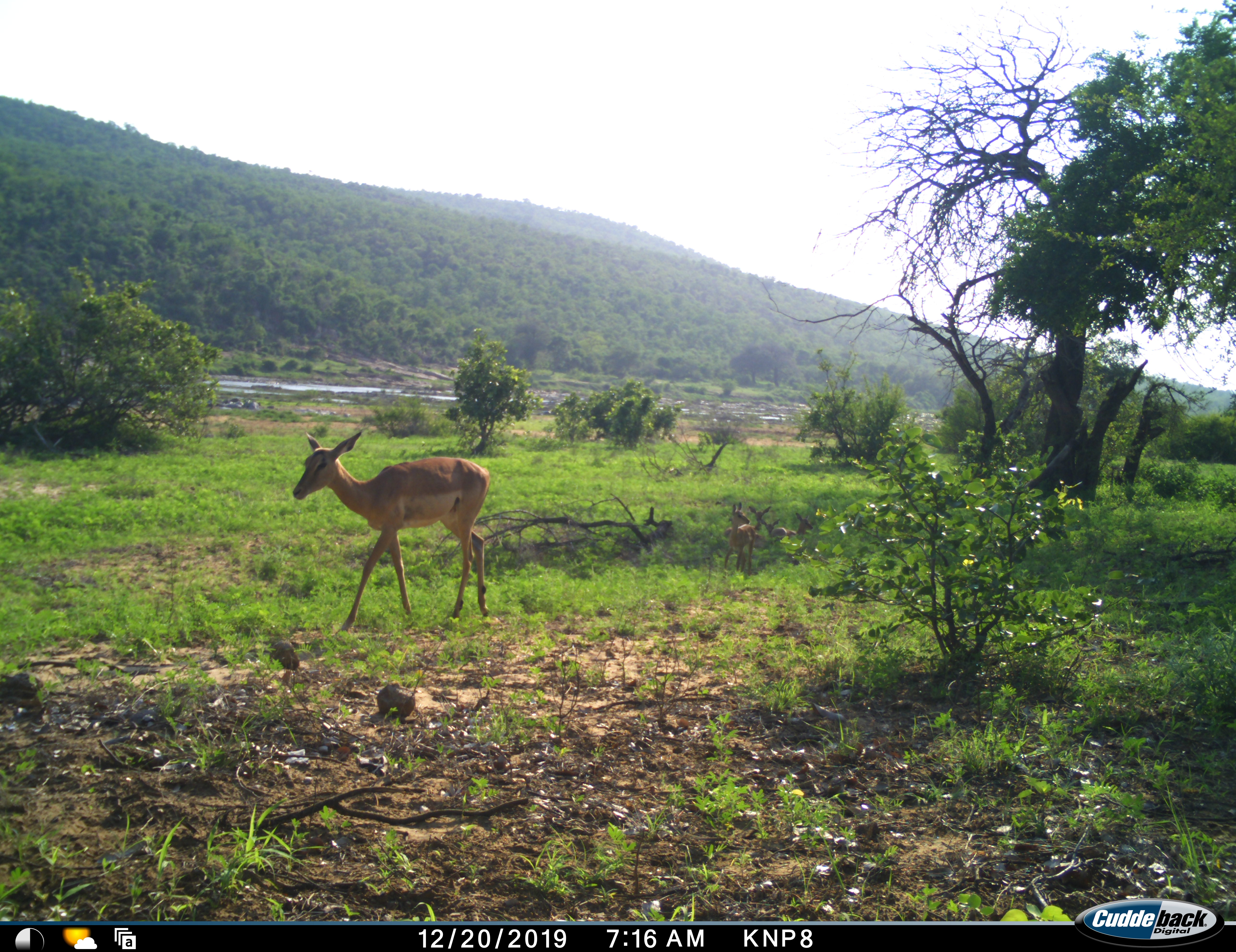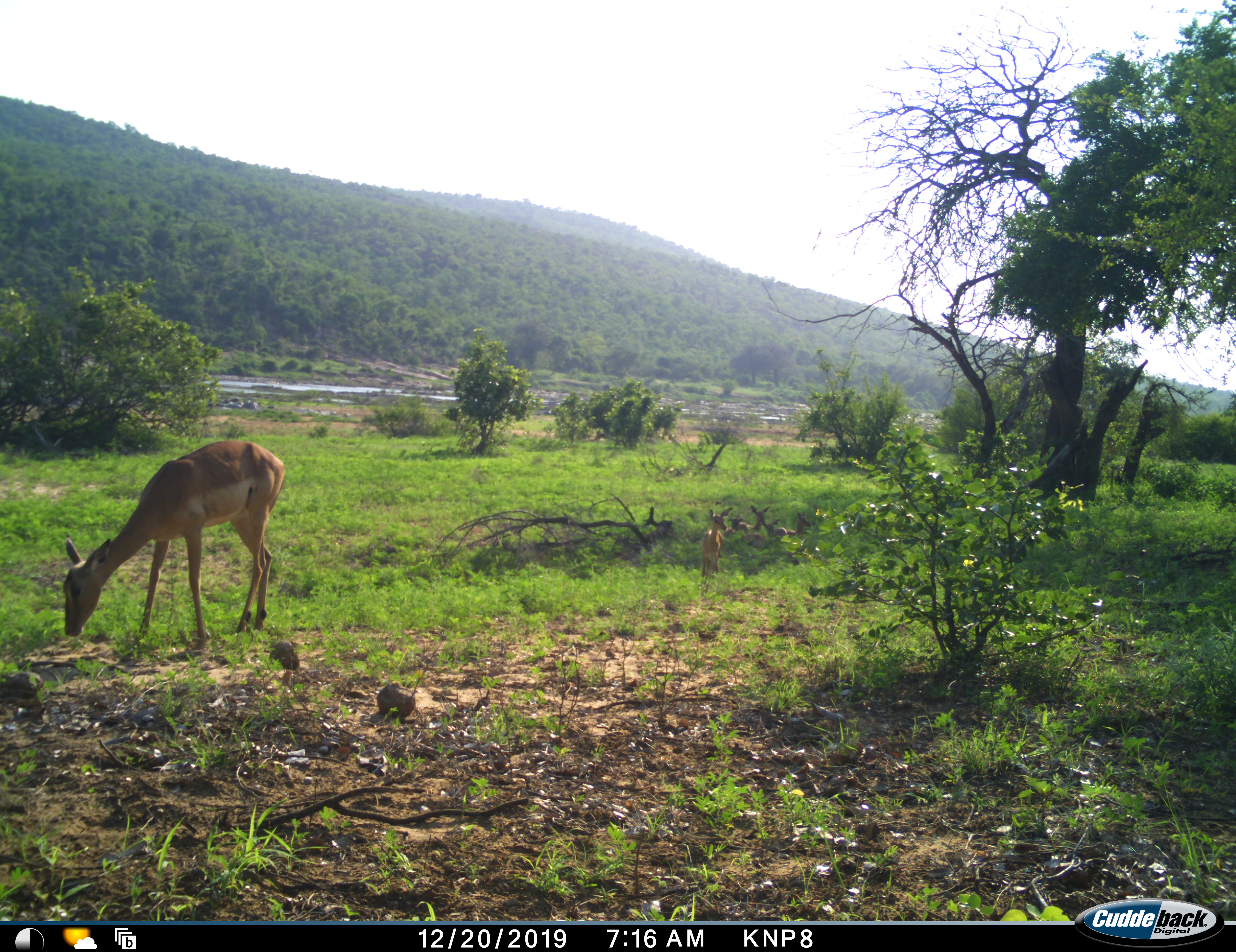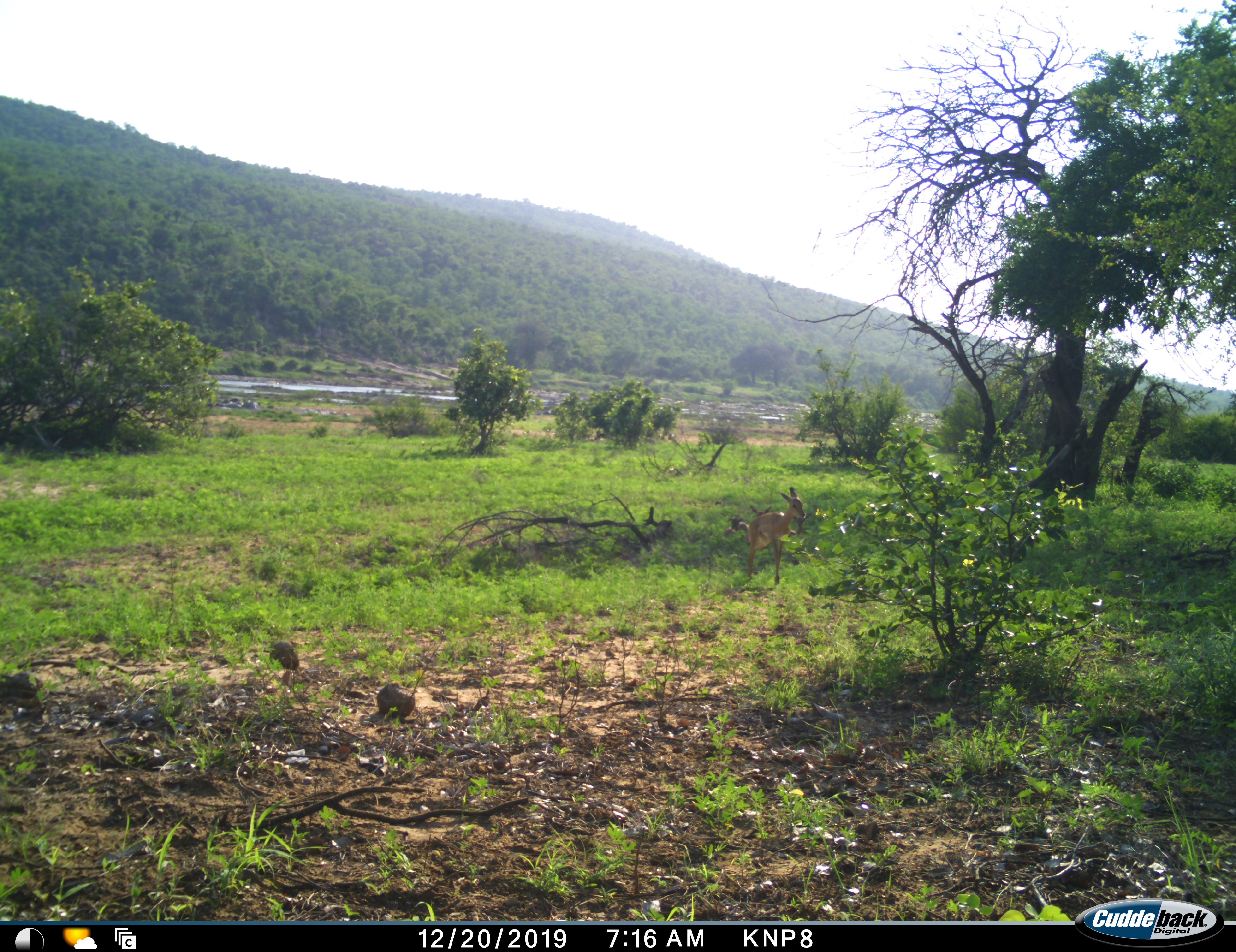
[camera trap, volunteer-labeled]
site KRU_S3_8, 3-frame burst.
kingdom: Animalia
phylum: Chordata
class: Mammalia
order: Artiodactyla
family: Bovidae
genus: Aepyceros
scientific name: Aepyceros melampus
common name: impala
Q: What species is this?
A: Impala (Aepyceros melampus).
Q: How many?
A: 4.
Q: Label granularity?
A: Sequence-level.